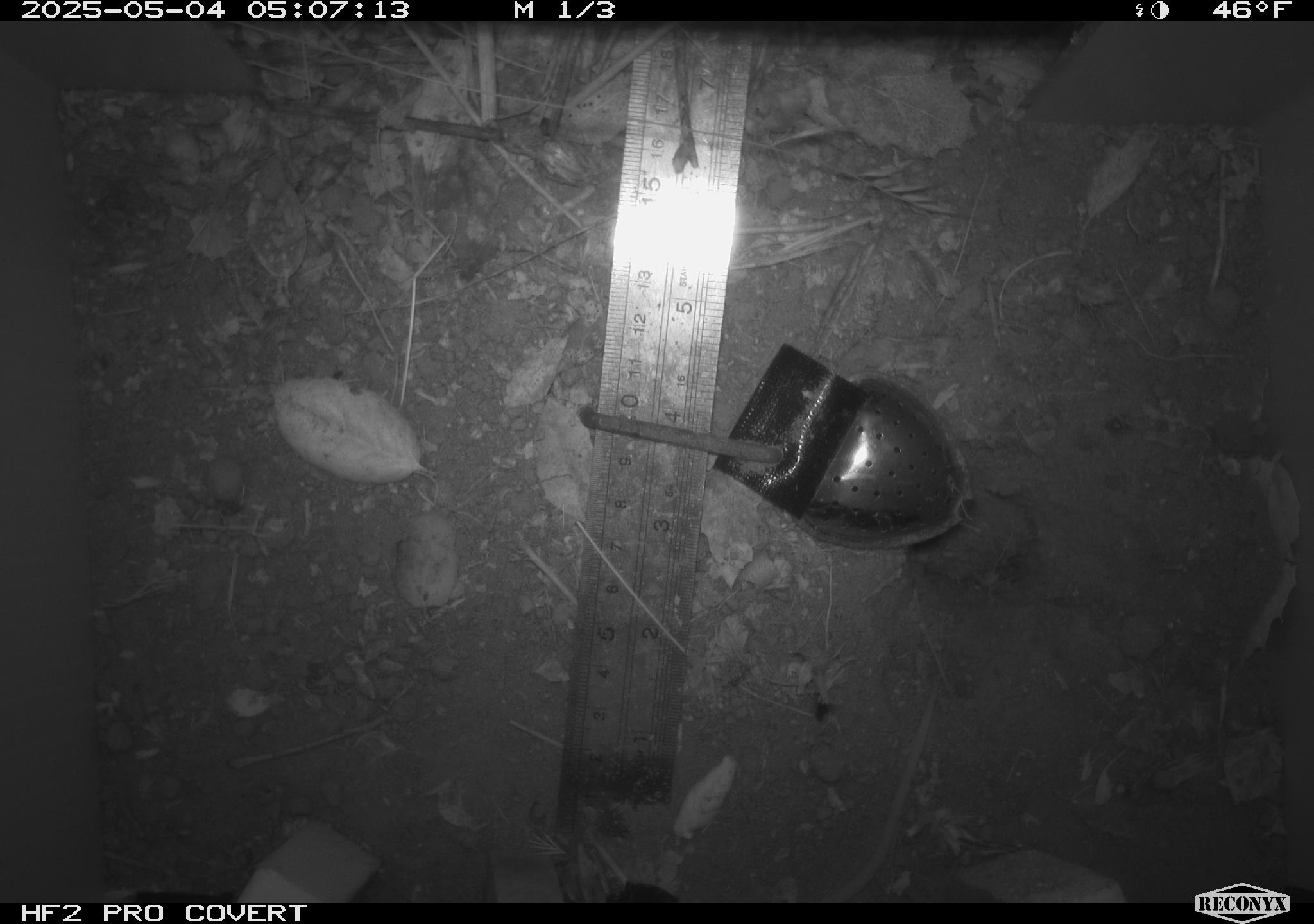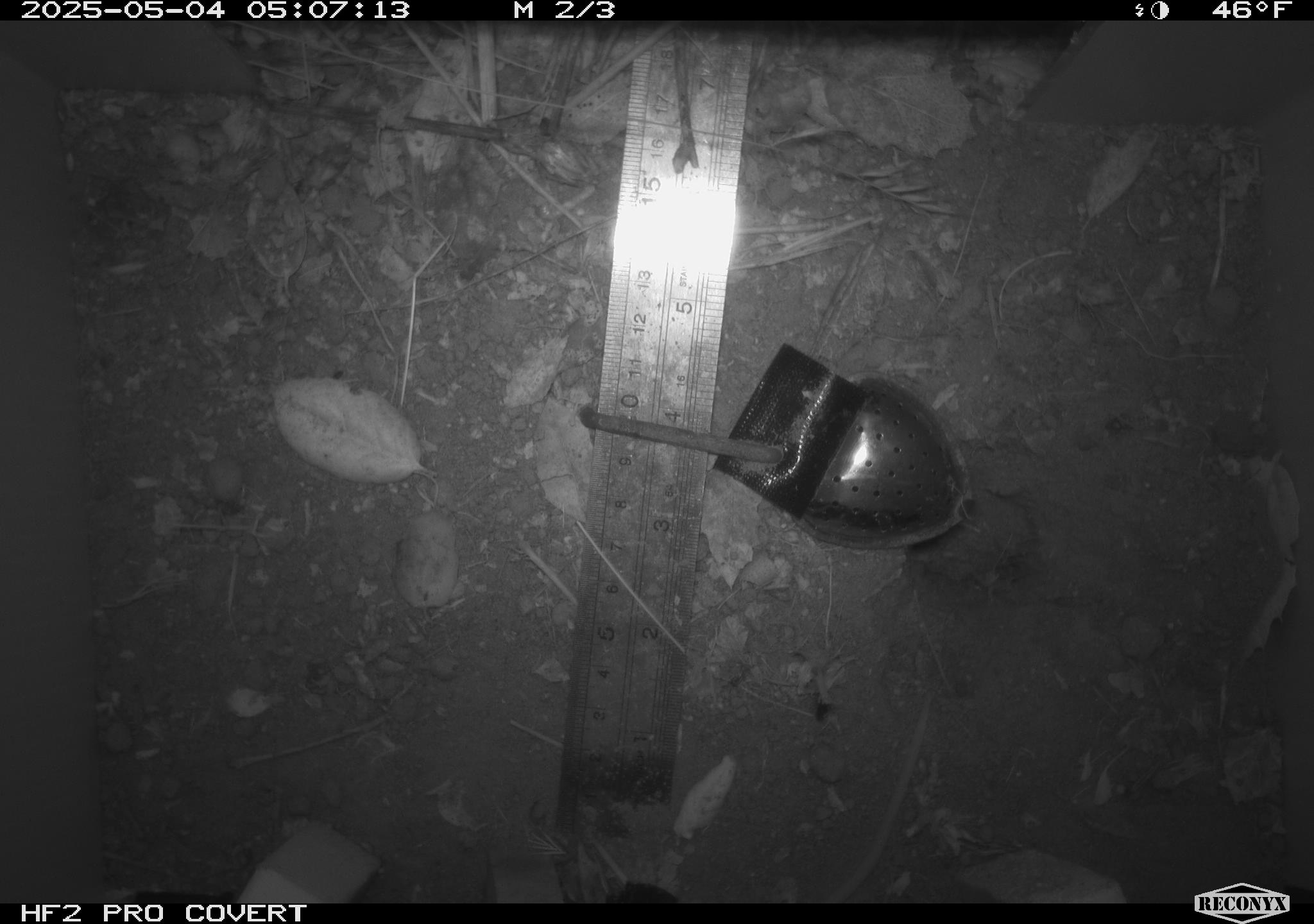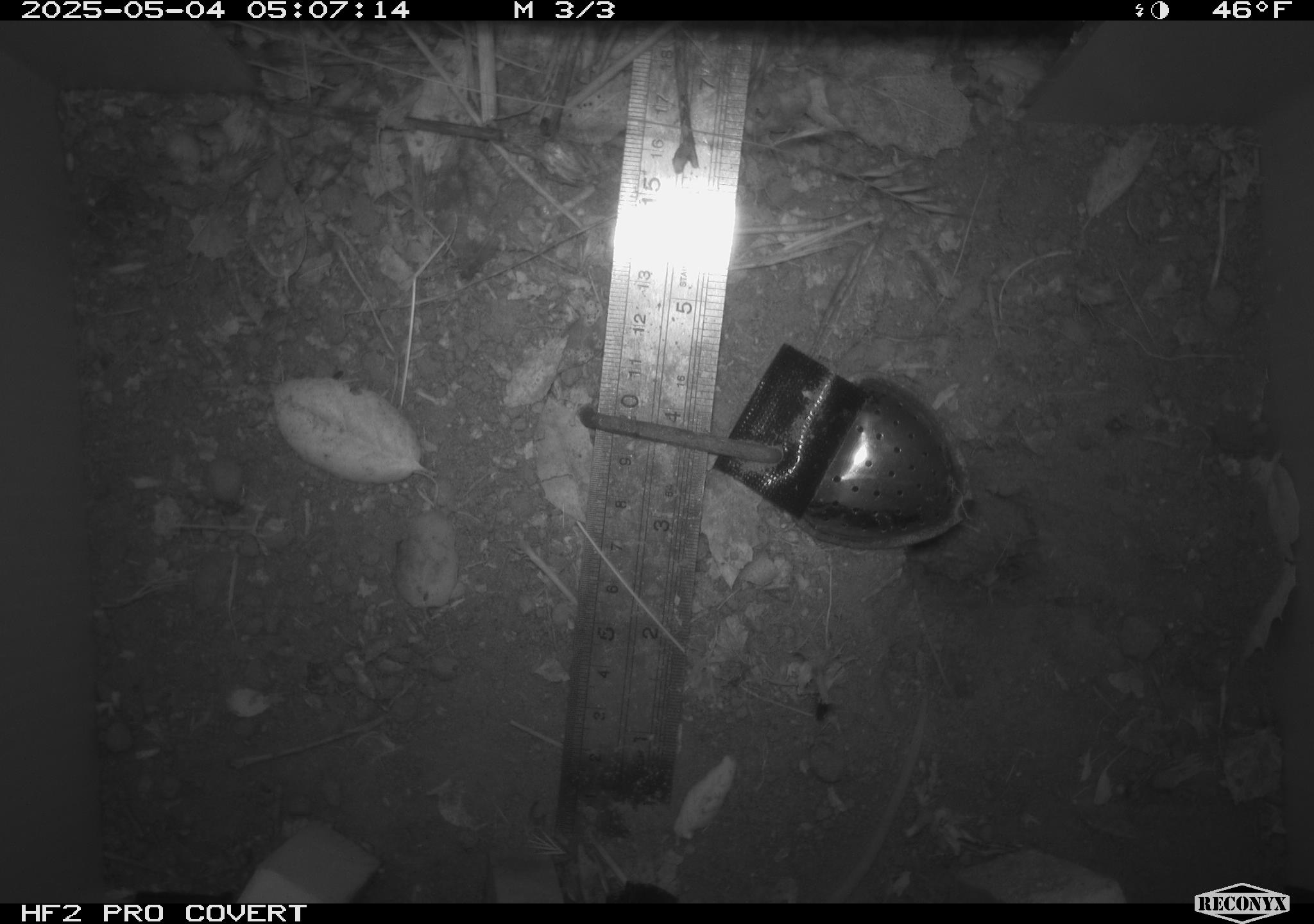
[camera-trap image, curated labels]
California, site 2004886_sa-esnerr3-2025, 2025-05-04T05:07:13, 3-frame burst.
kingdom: Animalia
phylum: Chordata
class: Mammalia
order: Rodentia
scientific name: Rodentia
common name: rodent